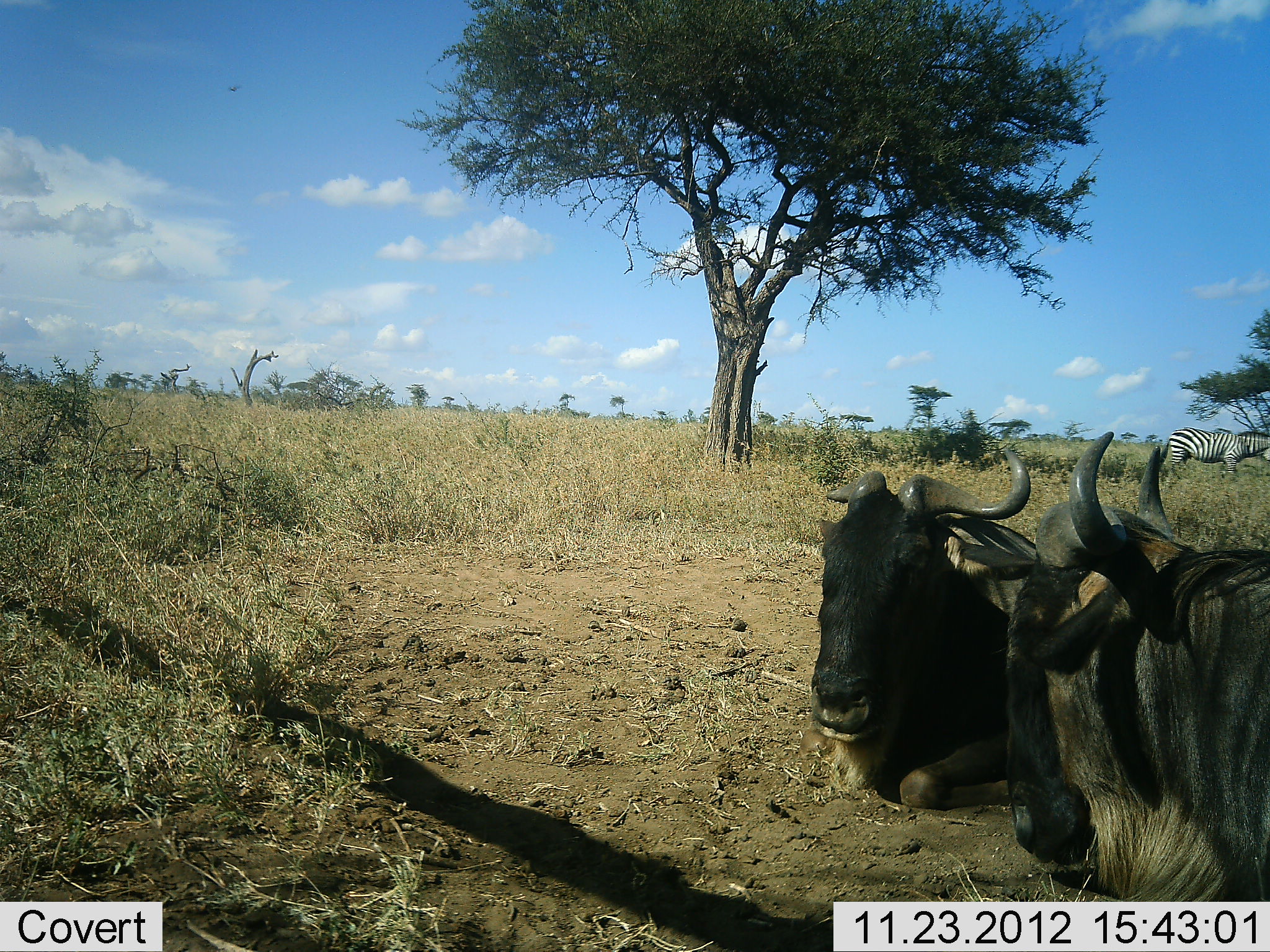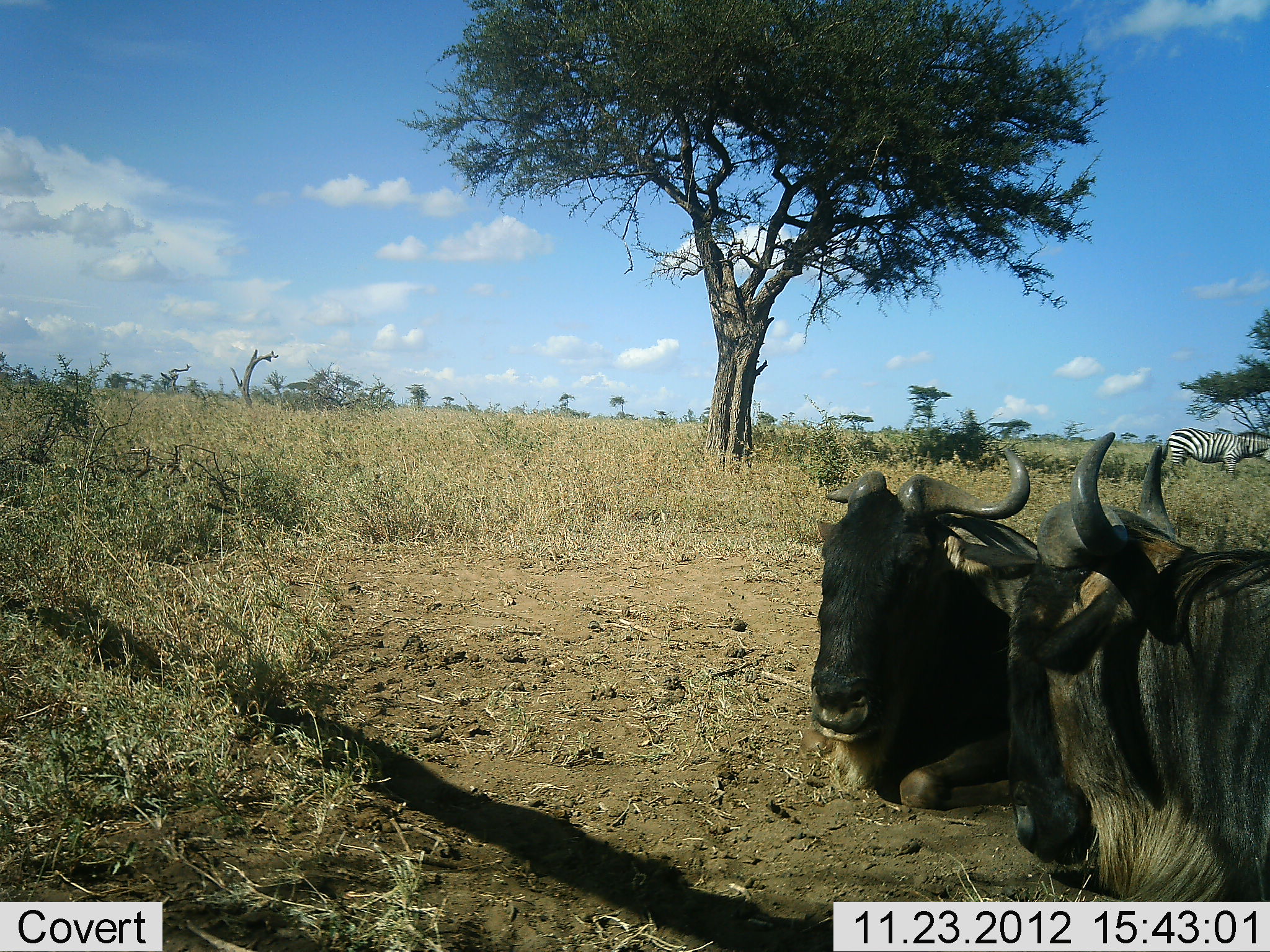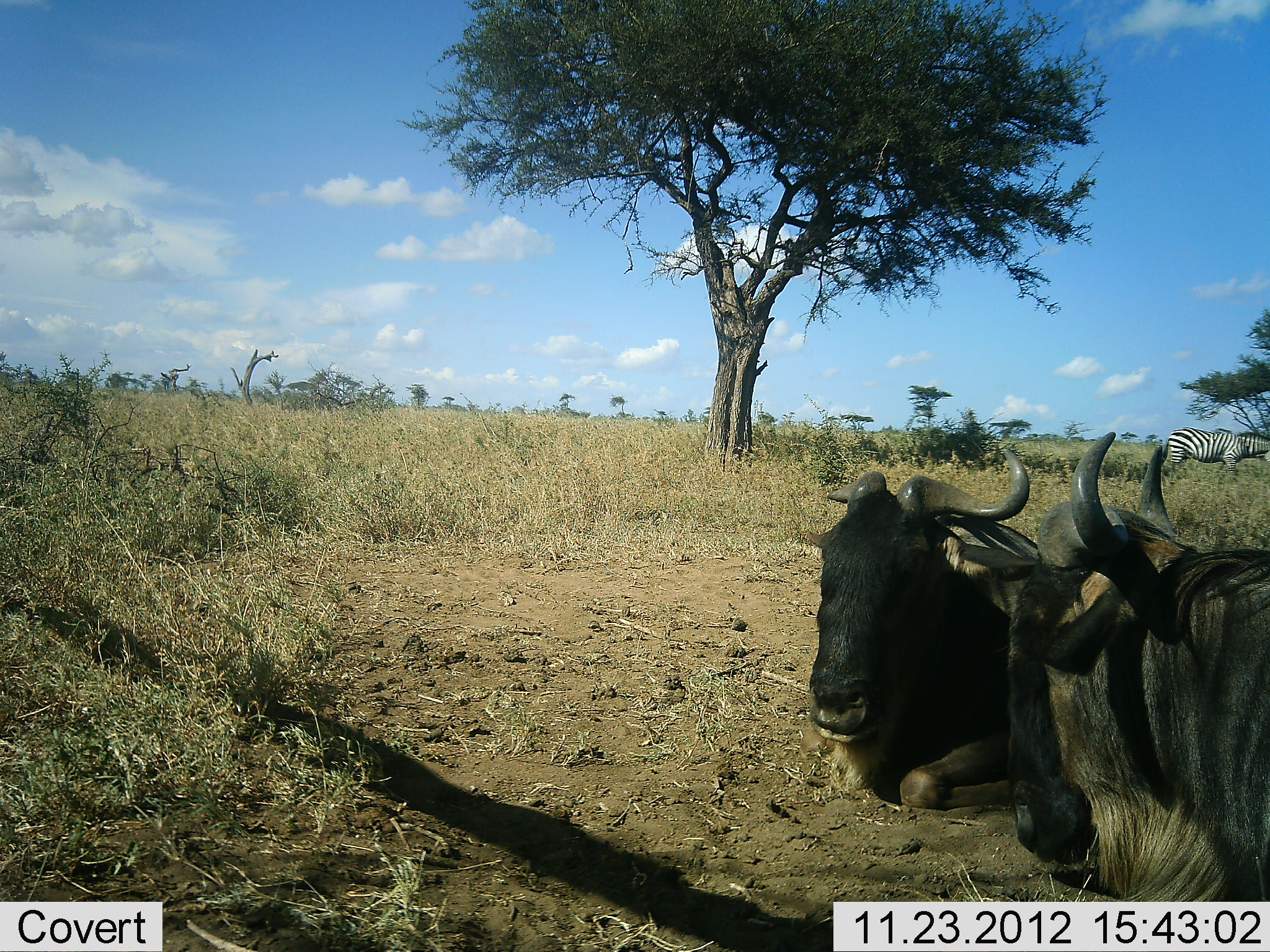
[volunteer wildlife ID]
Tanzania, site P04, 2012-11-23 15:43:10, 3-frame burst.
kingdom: Animalia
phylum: Chordata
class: Mammalia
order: Artiodactyla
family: Bovidae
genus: Connochaetes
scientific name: Connochaetes taurinus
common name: blue wildebeest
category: wildebeest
Wildebeest (blue wildebeest) (Connochaetes taurinus), count 2. Behavior (volunteer vote fractions): standing 7%, resting 93%, moving 0%, interacting 0%. Young present (vote fraction): 0%. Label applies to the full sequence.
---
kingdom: Animalia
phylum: Chordata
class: Mammalia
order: Perissodactyla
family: Equidae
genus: Equus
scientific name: Equus quagga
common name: plains zebra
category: zebra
Zebra (plains zebra) (Equus quagga), count 1. Behavior (volunteer vote fractions): standing 70%, resting 0%, moving 10%, interacting 0%. Young present (vote fraction): 0%. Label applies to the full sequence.